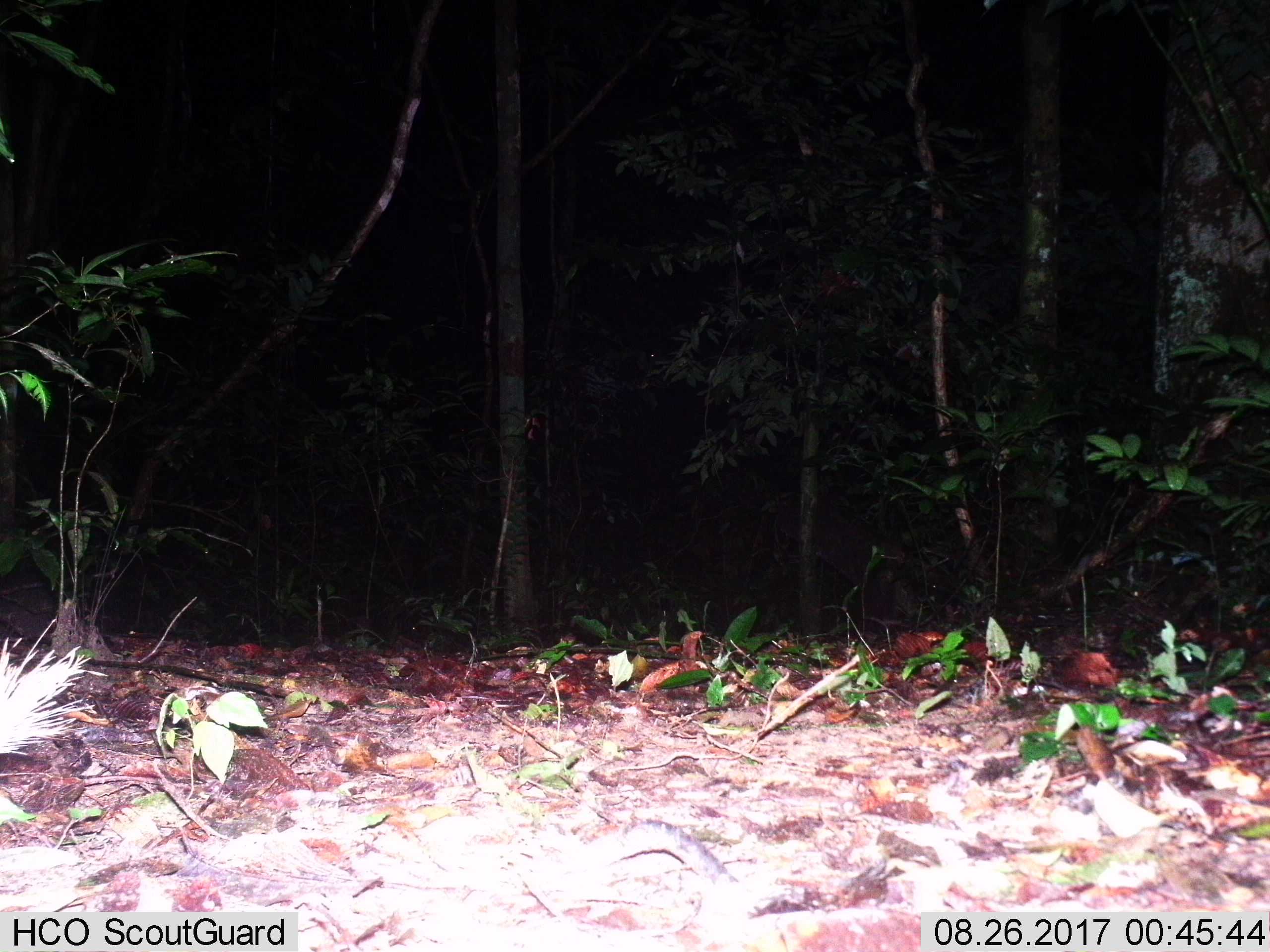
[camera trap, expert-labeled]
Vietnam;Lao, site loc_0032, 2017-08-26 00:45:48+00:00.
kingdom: Animalia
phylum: Chordata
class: Mammalia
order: Rodentia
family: Hystricidae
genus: Atherurus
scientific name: Atherurus macrourus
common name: asiatic brush-tailed porcupine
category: asiatic brush tailed porcupine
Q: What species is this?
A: Asiatic brush tailed porcupine (asiatic brush-tailed porcupine) (Atherurus macrourus).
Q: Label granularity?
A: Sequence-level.